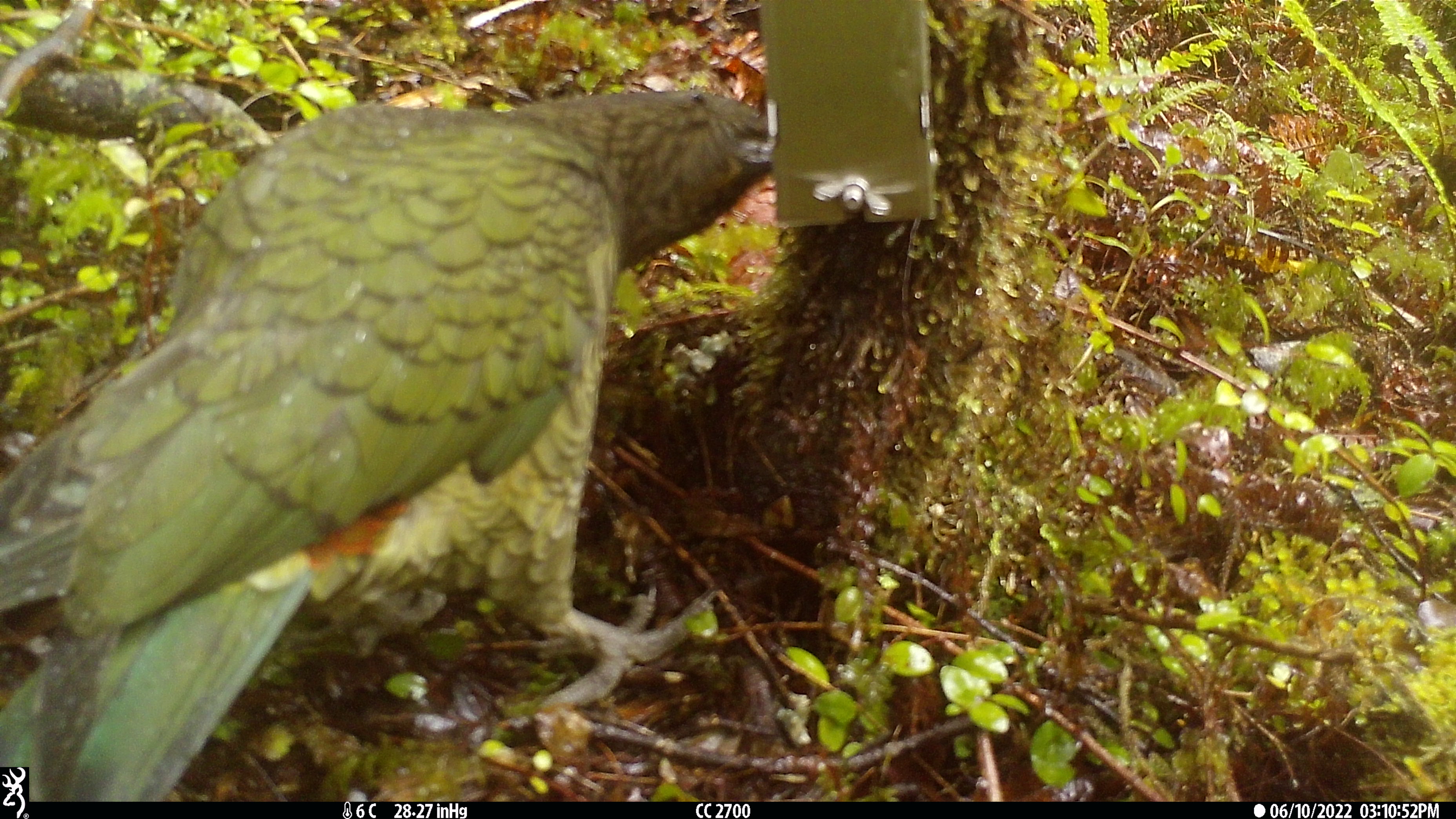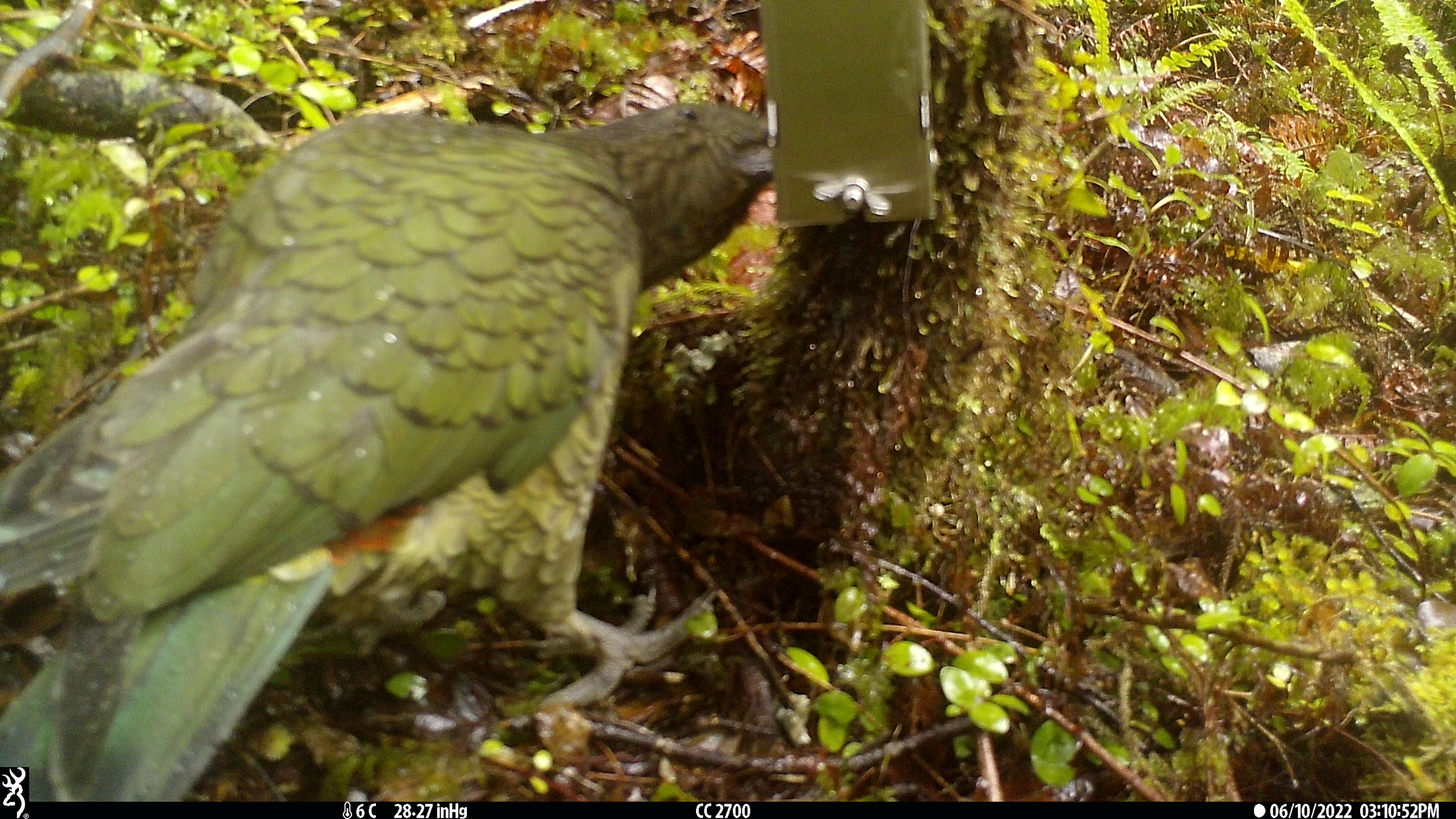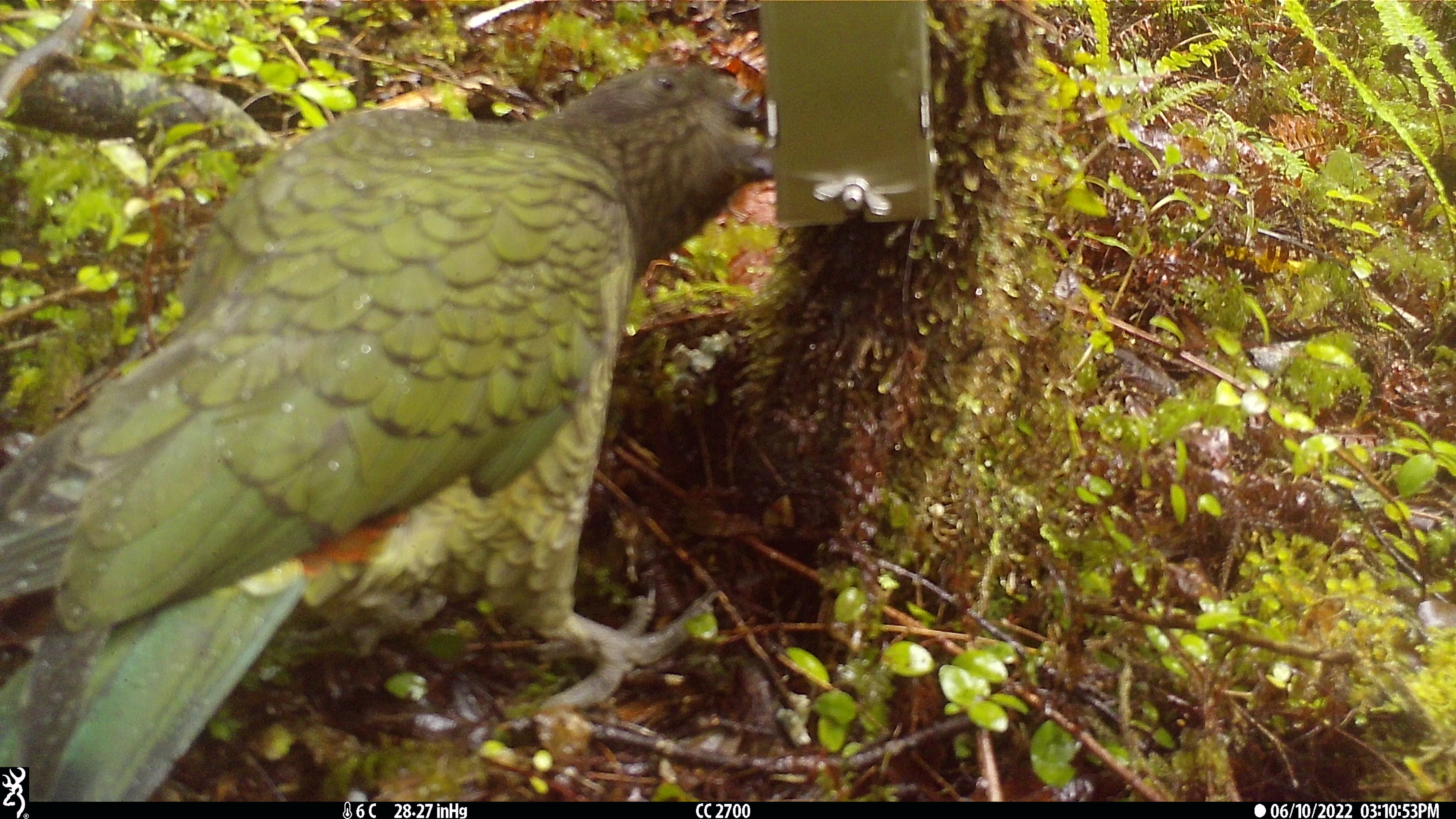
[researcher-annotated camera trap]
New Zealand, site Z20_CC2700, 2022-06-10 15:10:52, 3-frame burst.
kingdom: Animalia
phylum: Chordata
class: Aves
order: Psittaciformes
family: Strigopidae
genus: Nestor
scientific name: Nestor notabilis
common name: kea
Kea (Nestor notabilis).